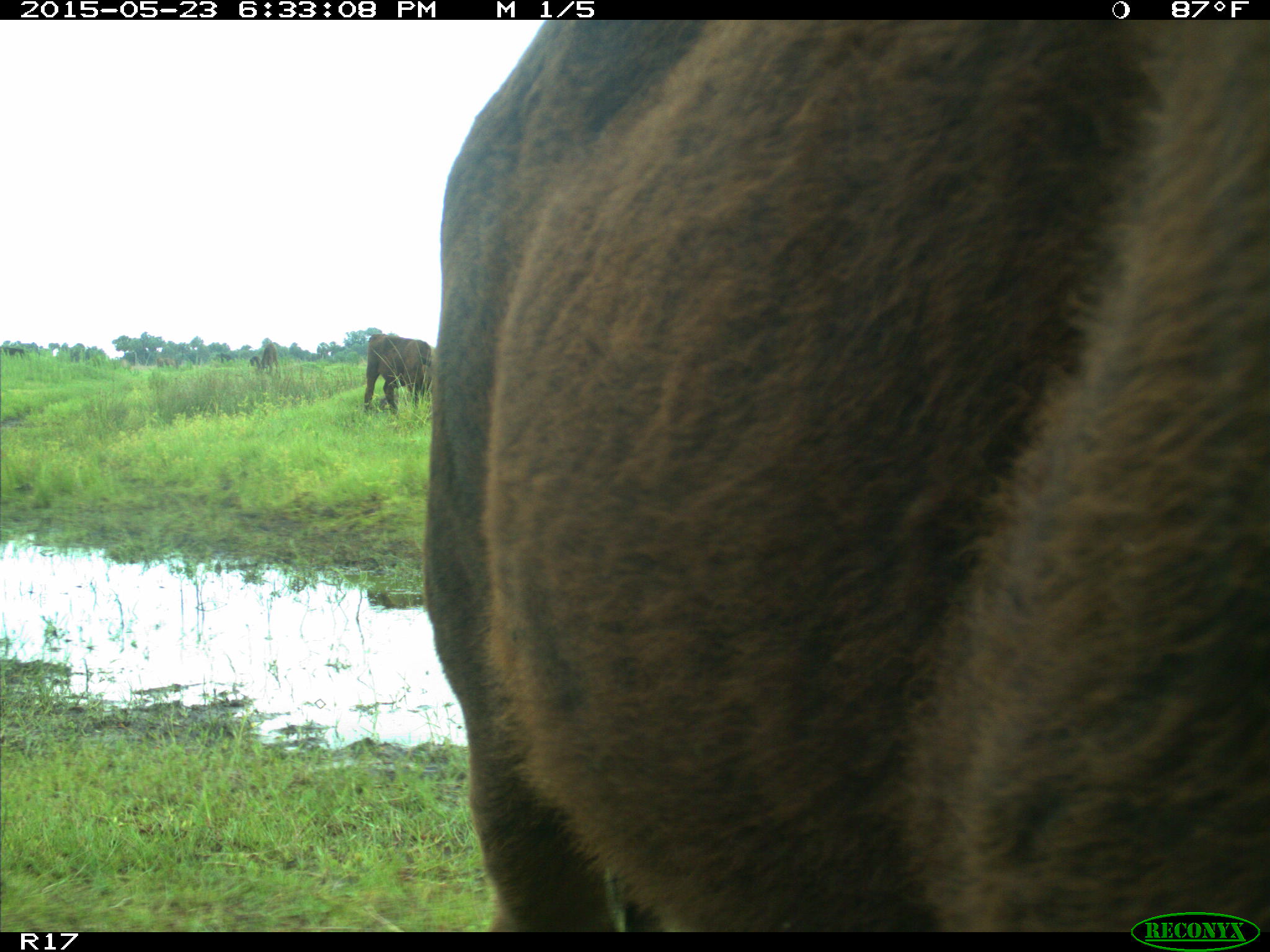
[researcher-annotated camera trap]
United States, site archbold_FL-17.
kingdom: Animalia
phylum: Chordata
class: Mammalia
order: Artiodactyla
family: Bovidae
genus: Bos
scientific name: Bos taurus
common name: domestic cow